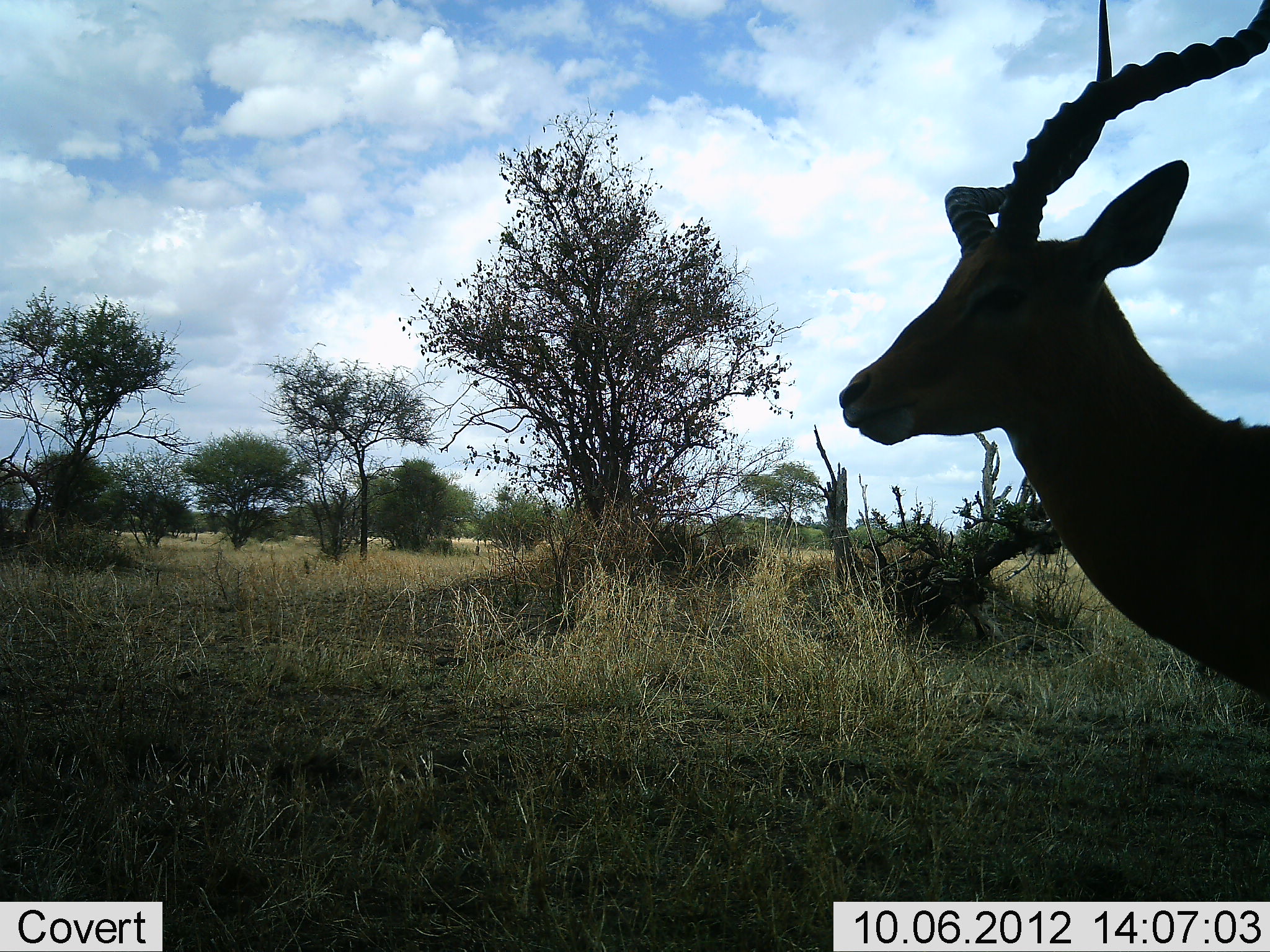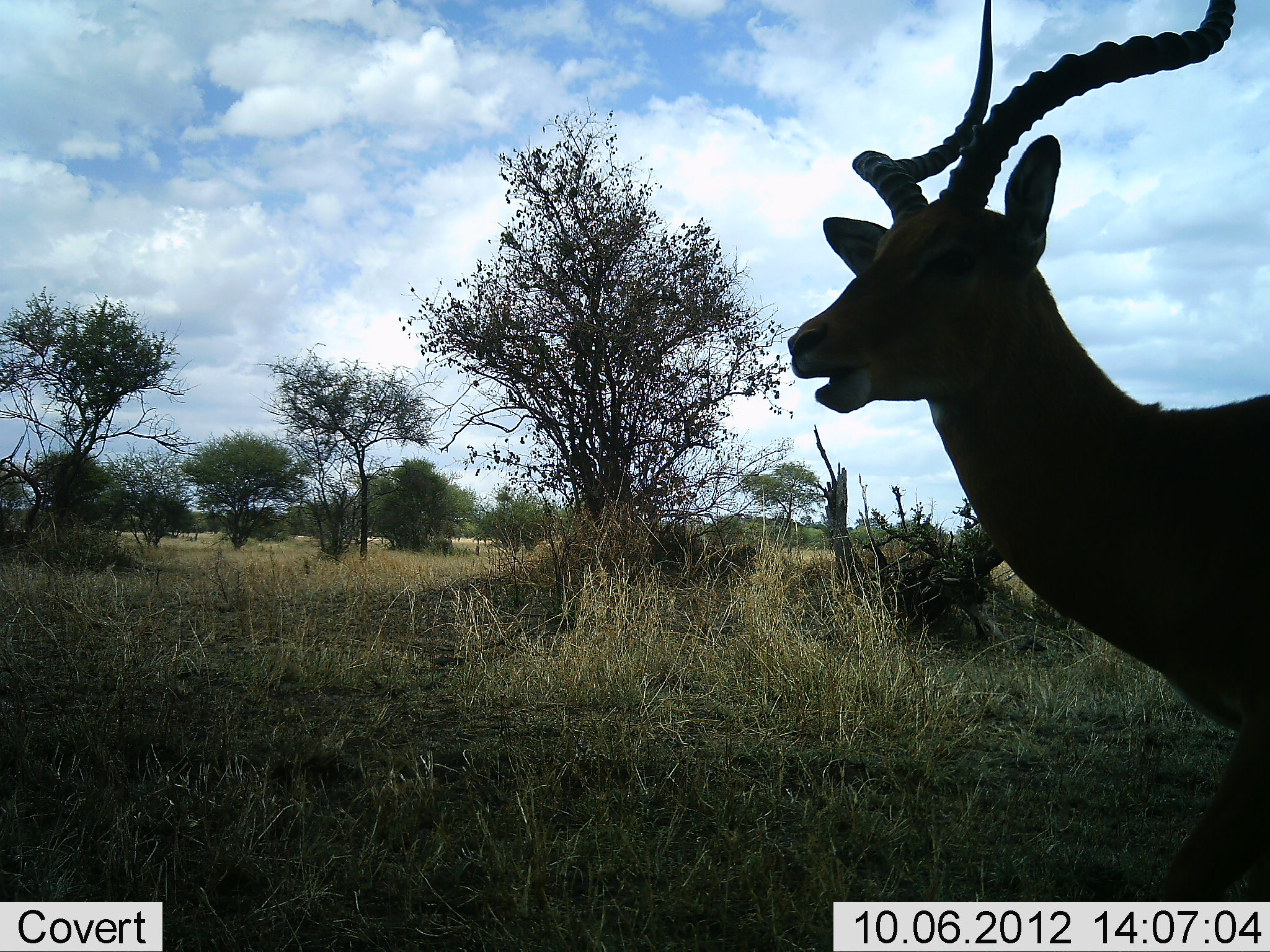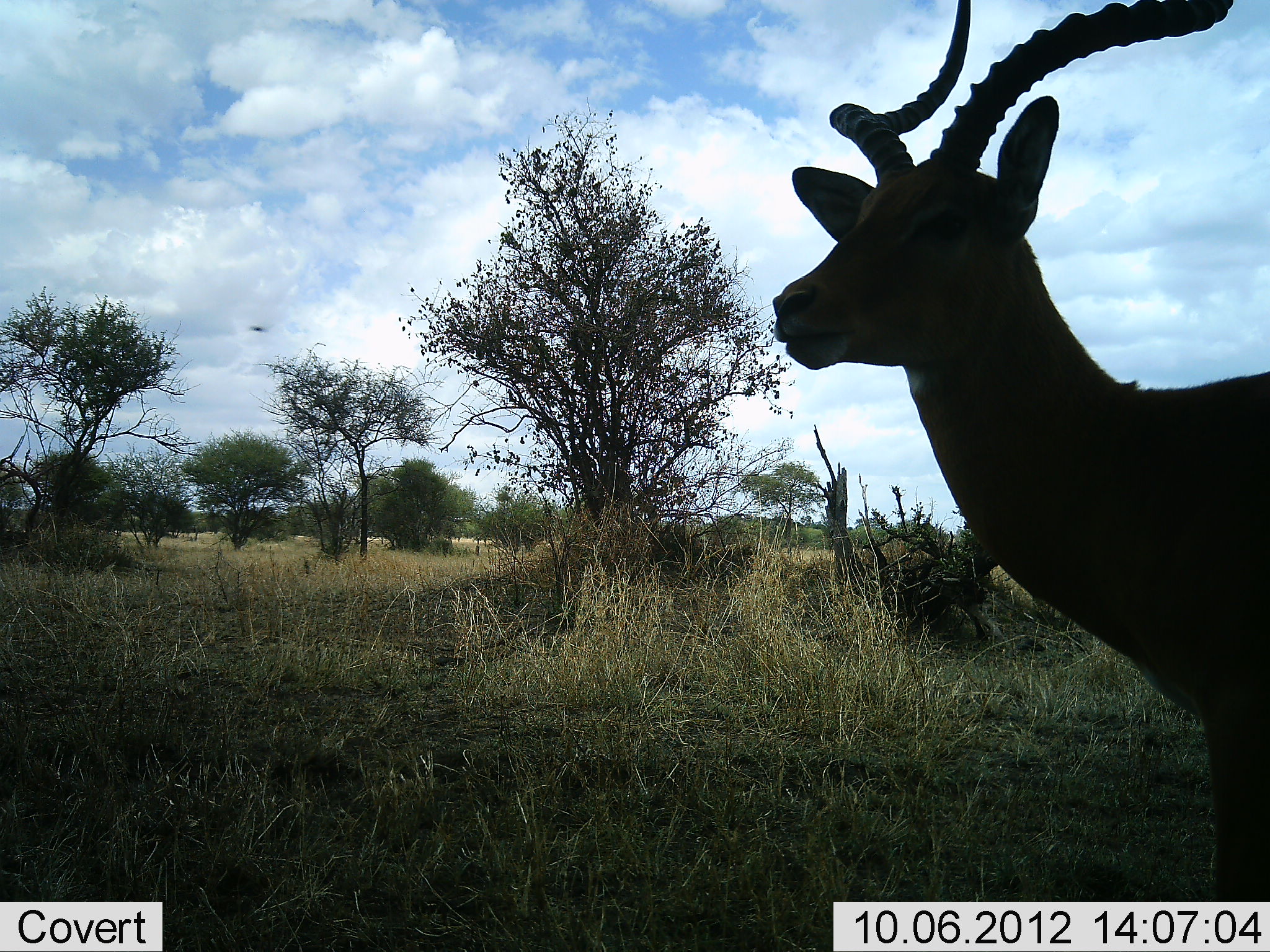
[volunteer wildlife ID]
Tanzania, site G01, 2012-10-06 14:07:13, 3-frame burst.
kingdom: Animalia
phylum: Chordata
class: Mammalia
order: Artiodactyla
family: Bovidae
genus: Aepyceros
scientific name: Aepyceros melampus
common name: impala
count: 1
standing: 100%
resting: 0%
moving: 0%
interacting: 0%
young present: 0%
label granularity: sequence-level